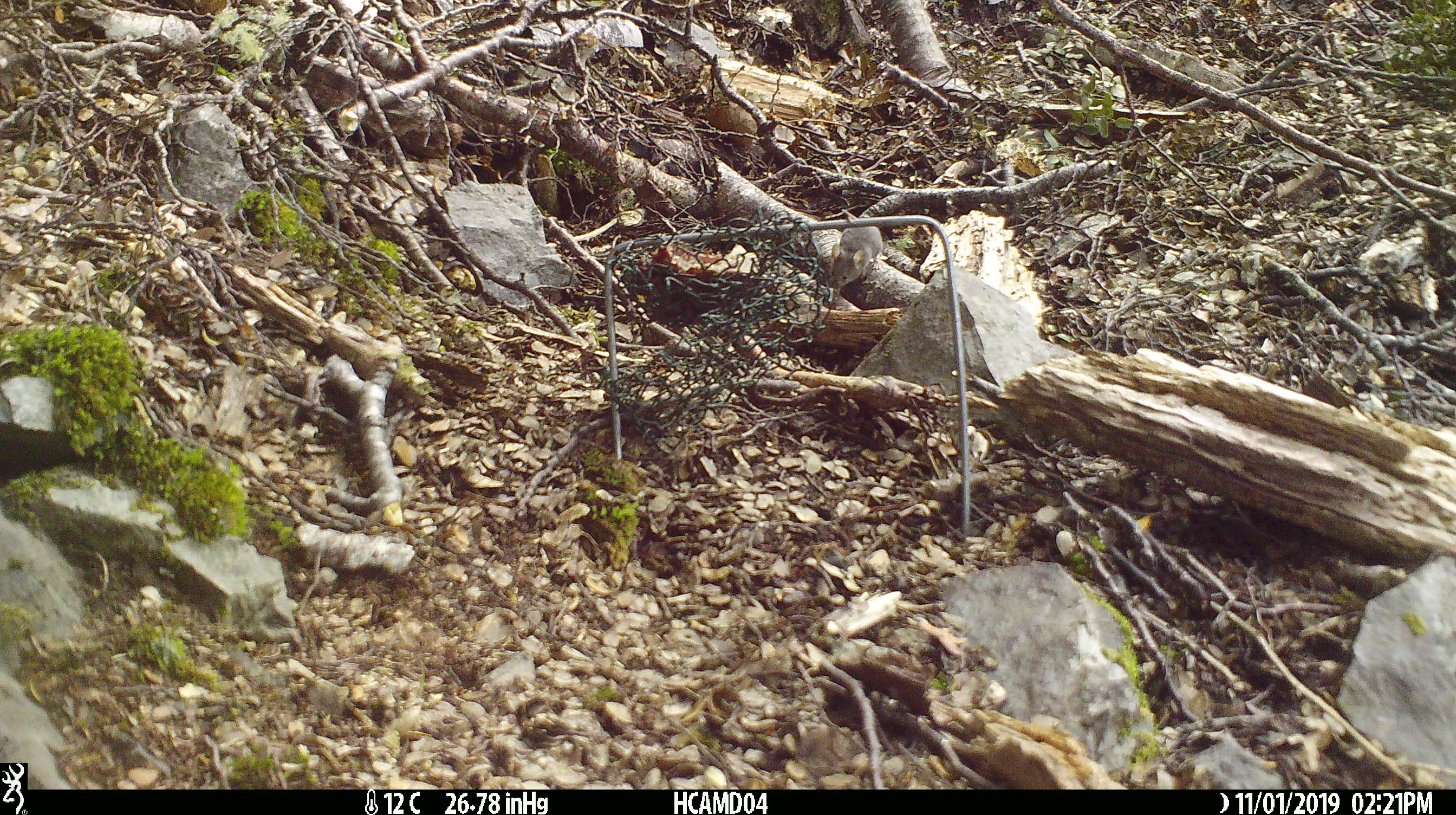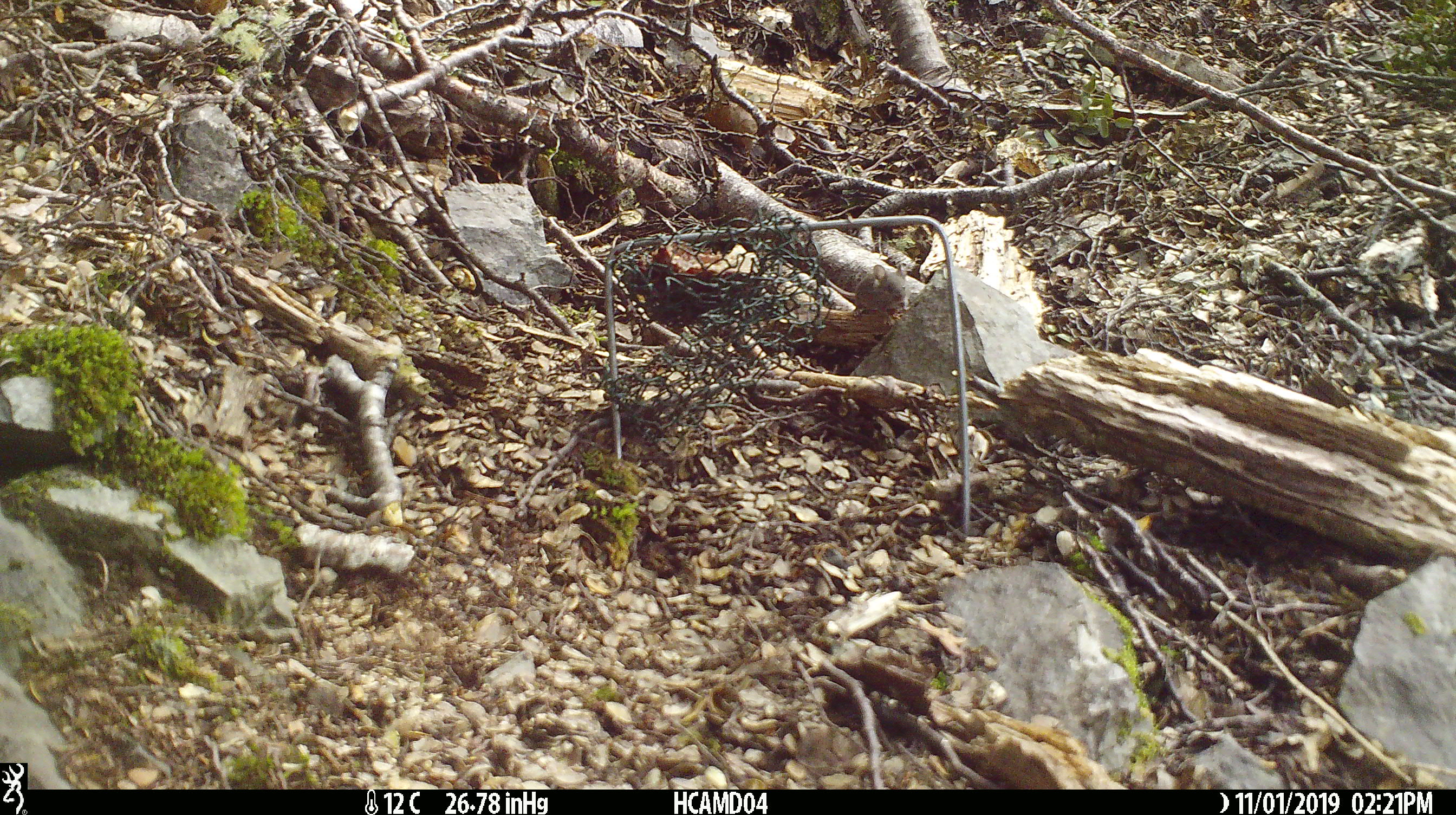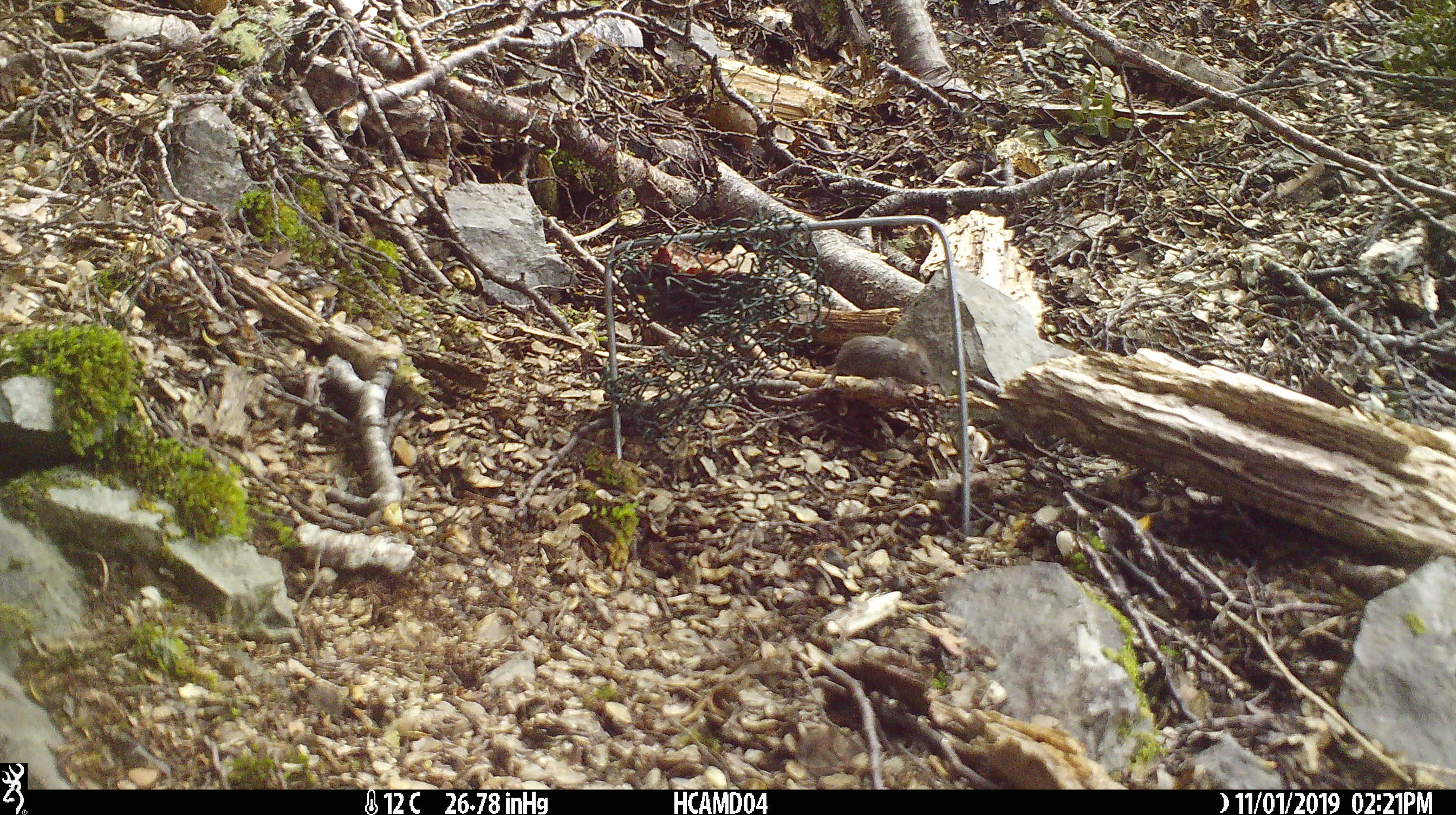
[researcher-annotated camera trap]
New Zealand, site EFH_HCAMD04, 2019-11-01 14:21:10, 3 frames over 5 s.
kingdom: Animalia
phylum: Chordata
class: Mammalia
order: Rodentia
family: Muridae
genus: Mus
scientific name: Mus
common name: mouse